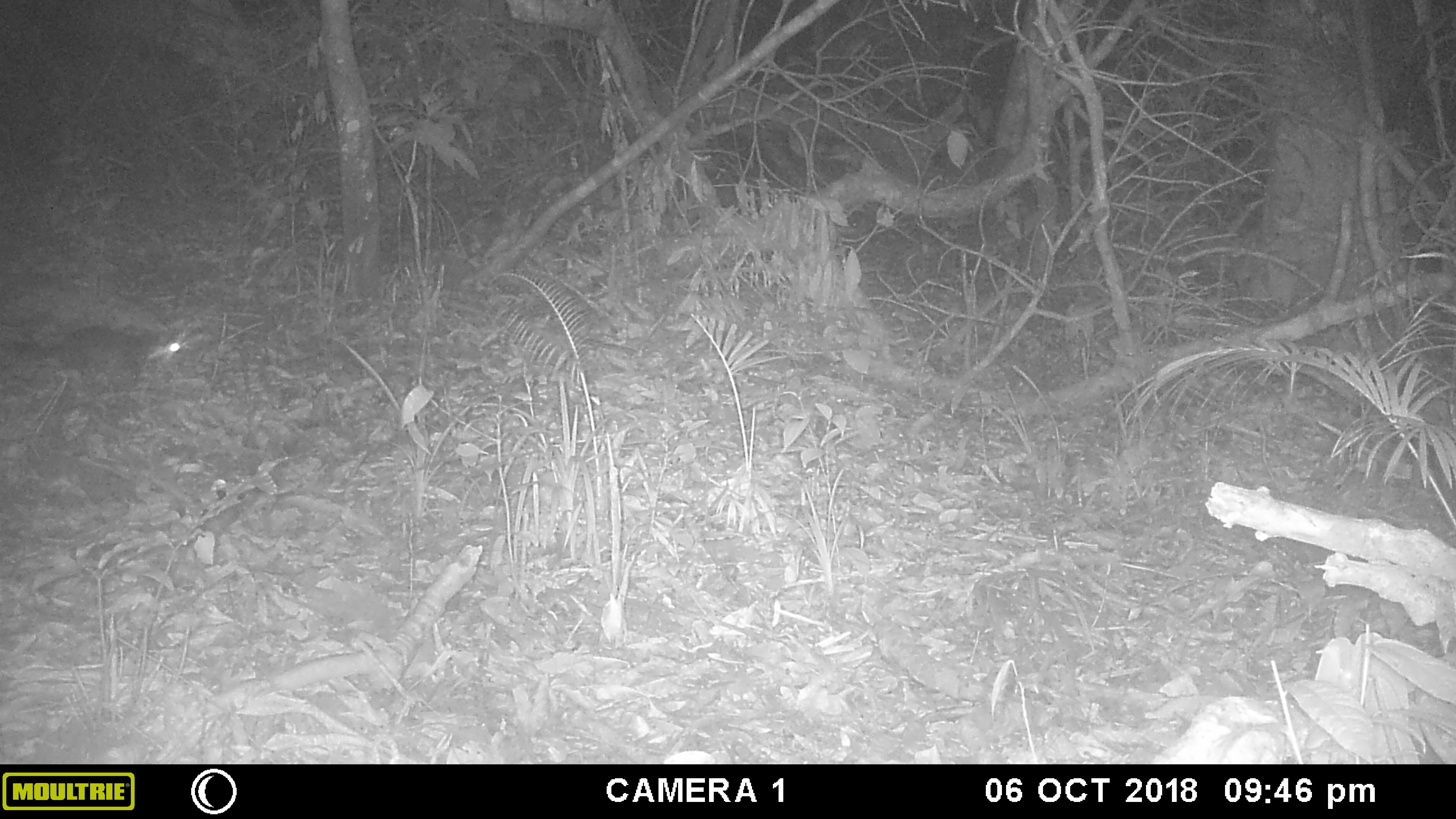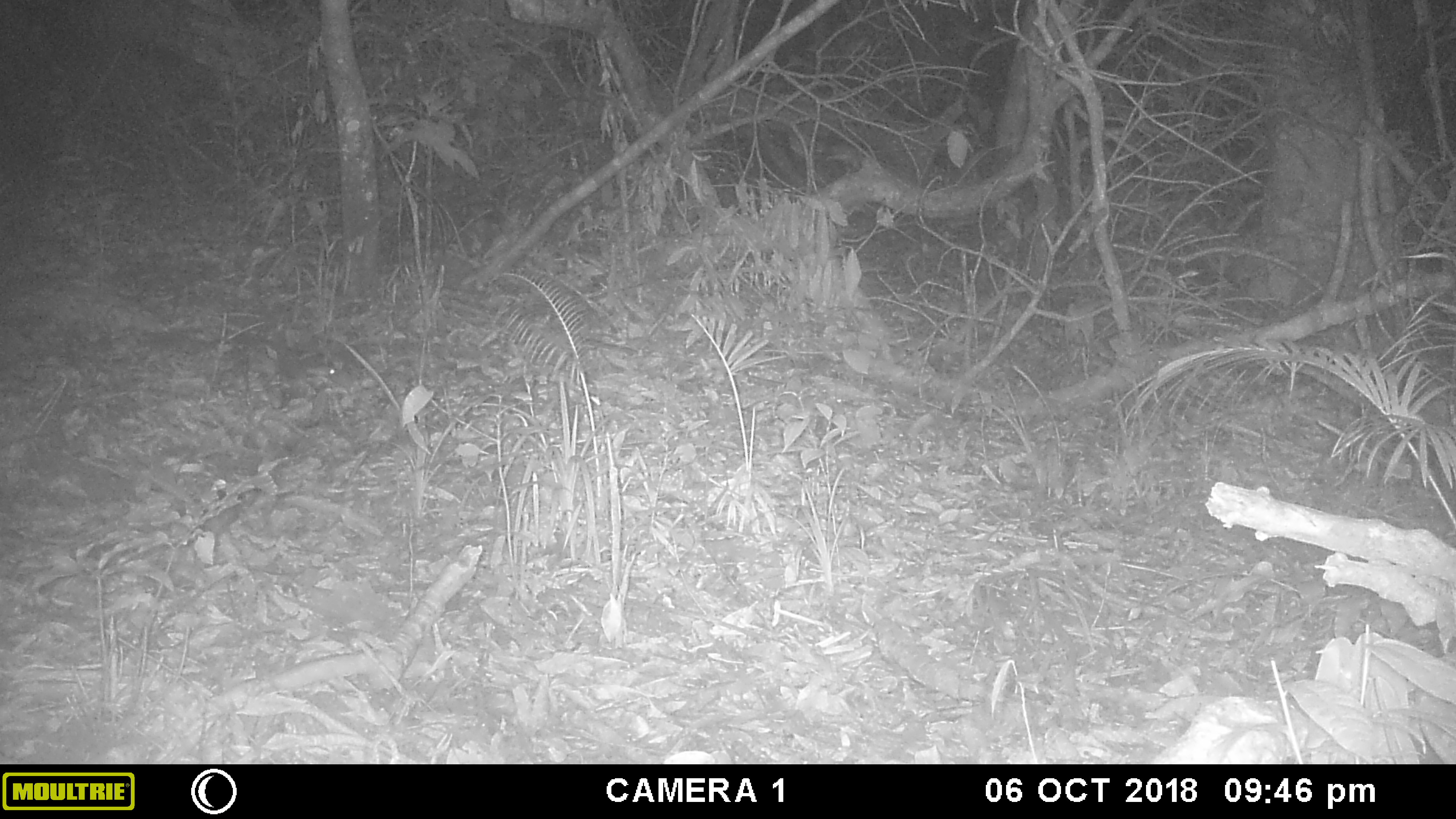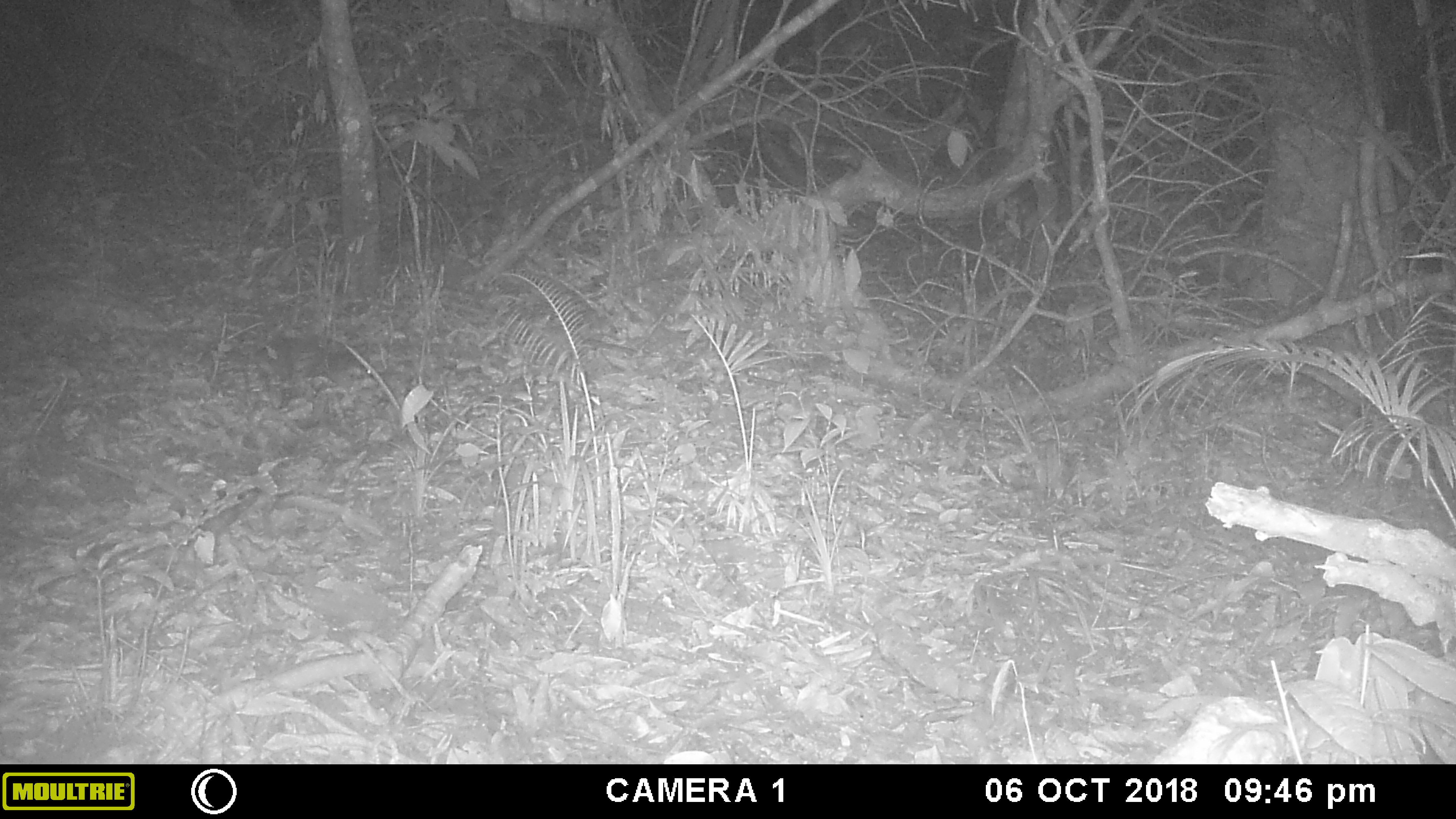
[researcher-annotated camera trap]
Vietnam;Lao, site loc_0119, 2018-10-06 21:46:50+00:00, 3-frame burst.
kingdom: Animalia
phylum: Chordata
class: Mammalia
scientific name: Mammalia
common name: mammal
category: unidentified small mammal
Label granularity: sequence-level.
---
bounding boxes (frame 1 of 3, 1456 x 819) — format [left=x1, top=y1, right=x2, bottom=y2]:
unidentified small mammal: [left=0, top=322, right=195, bottom=393]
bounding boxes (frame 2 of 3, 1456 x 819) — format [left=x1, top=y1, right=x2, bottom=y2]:
unidentified small mammal: [left=238, top=330, right=340, bottom=380]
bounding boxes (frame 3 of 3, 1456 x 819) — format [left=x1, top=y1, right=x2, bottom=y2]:
unidentified small mammal: [left=227, top=333, right=372, bottom=389]